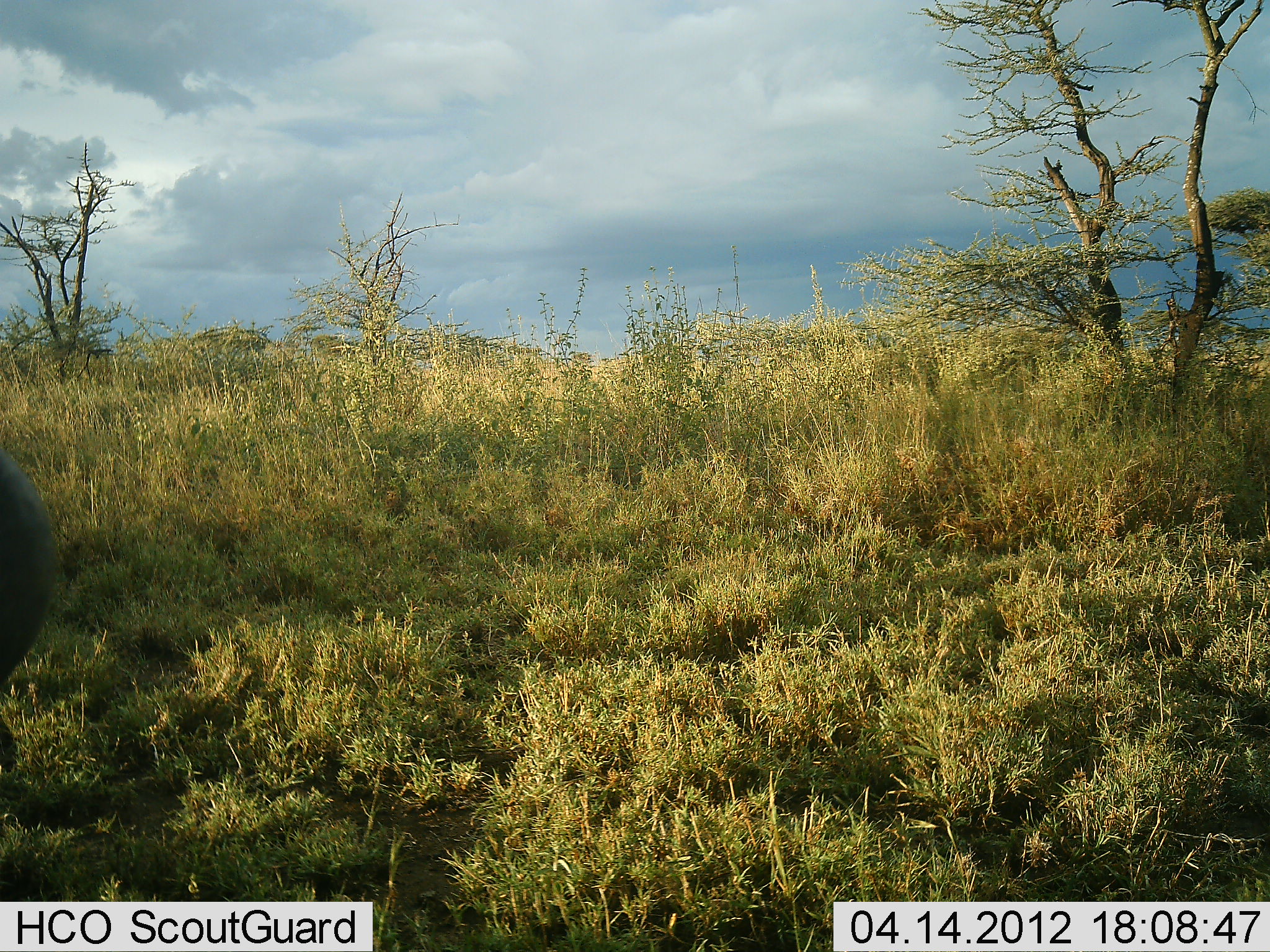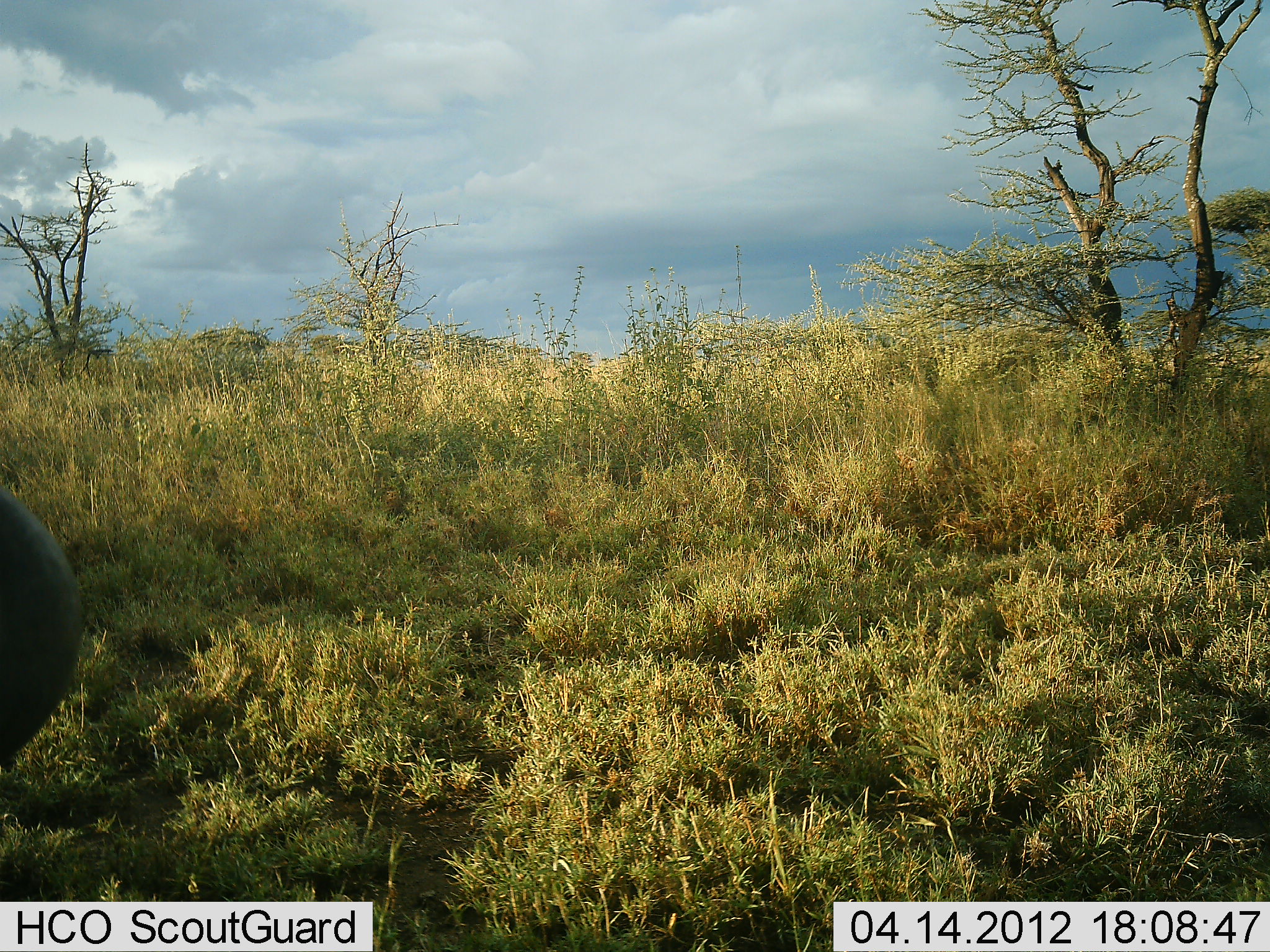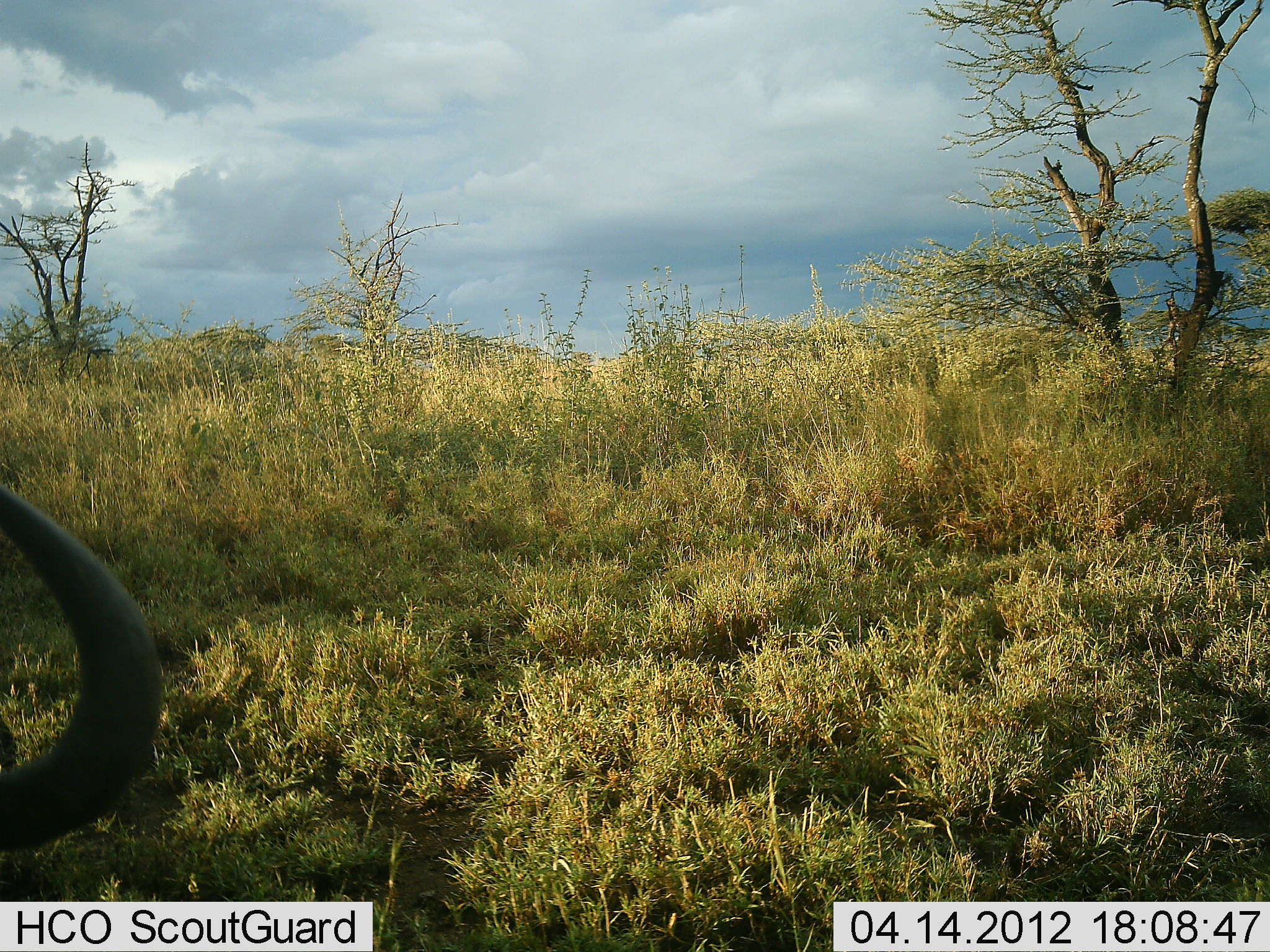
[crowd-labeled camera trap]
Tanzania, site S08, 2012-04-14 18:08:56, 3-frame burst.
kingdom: Animalia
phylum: Chordata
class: Mammalia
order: Artiodactyla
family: Bovidae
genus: Connochaetes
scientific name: Connochaetes taurinus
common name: blue wildebeest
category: wildebeest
Wildebeest (blue wildebeest) (Connochaetes taurinus), count 1. Behavior (volunteer vote fractions): standing 41%, resting 35%, moving 6%, interacting 0%. Young present (vote fraction): 0%. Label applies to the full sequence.